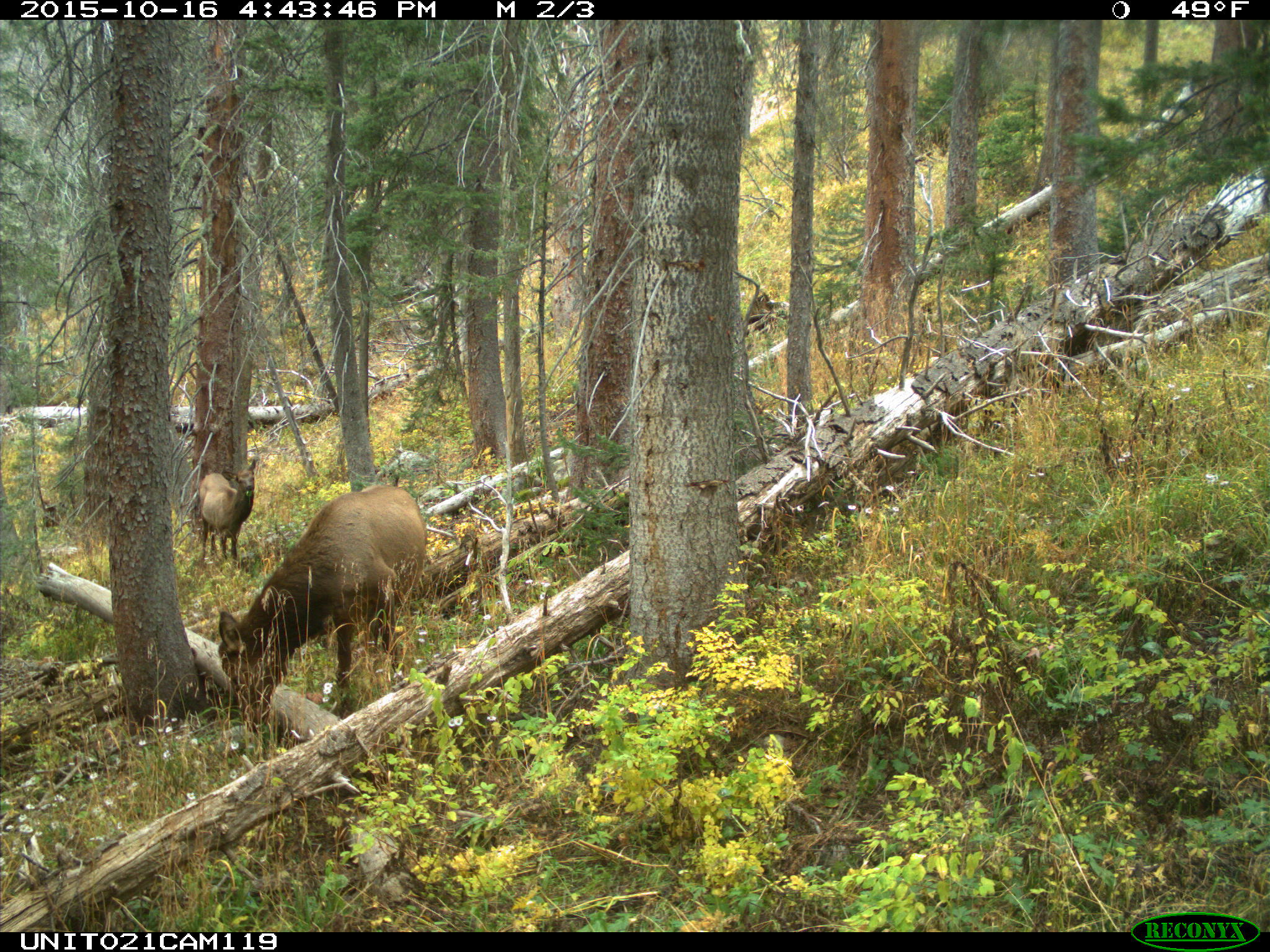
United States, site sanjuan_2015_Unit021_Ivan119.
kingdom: Animalia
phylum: Chordata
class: Mammalia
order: Artiodactyla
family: Cervidae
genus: Cervus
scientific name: Cervus elaphus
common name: red deer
Cervus elaphus (red deer).